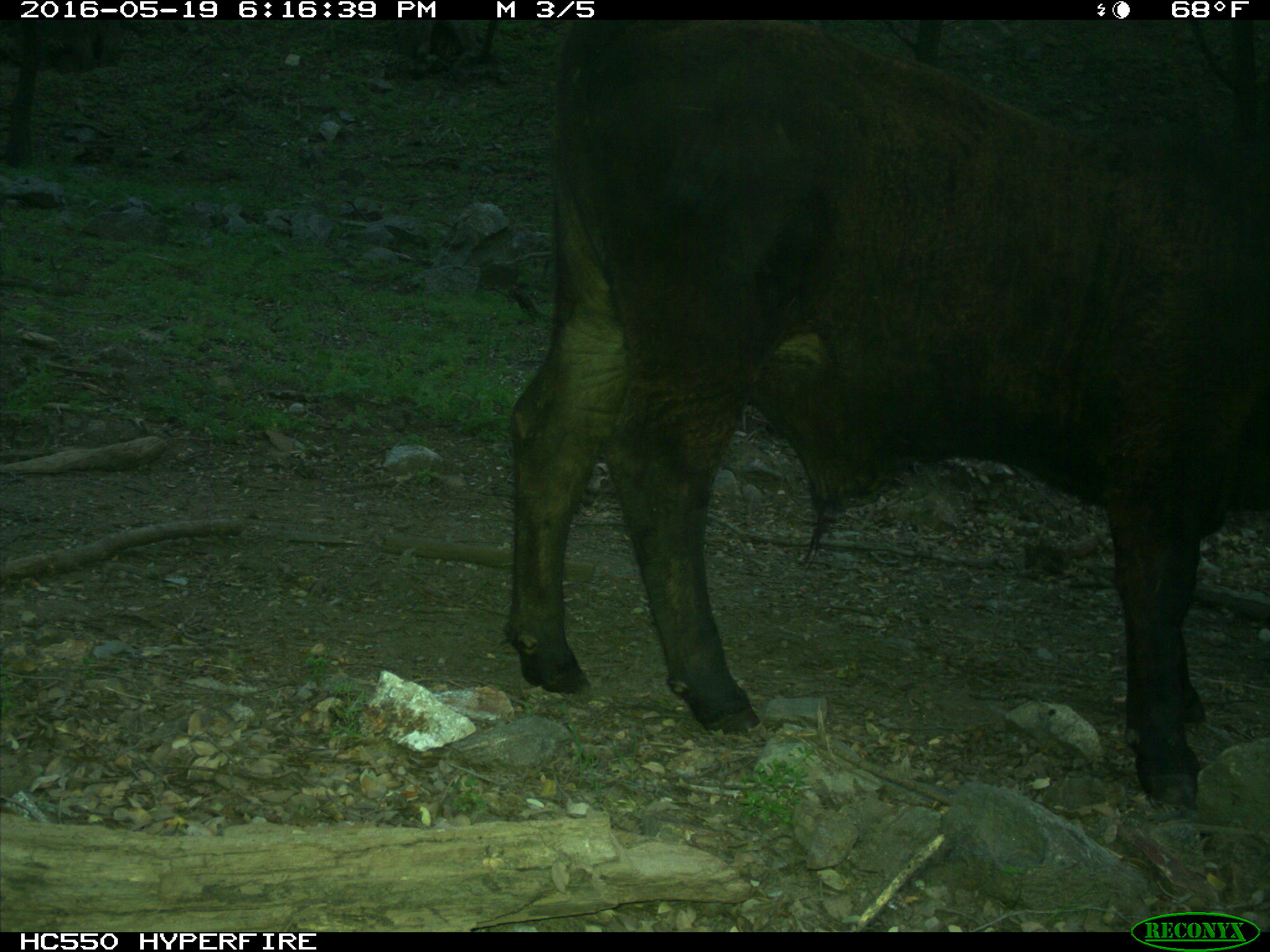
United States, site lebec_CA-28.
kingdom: Animalia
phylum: Chordata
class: Mammalia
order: Artiodactyla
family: Bovidae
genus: Bos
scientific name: Bos taurus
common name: domestic cow